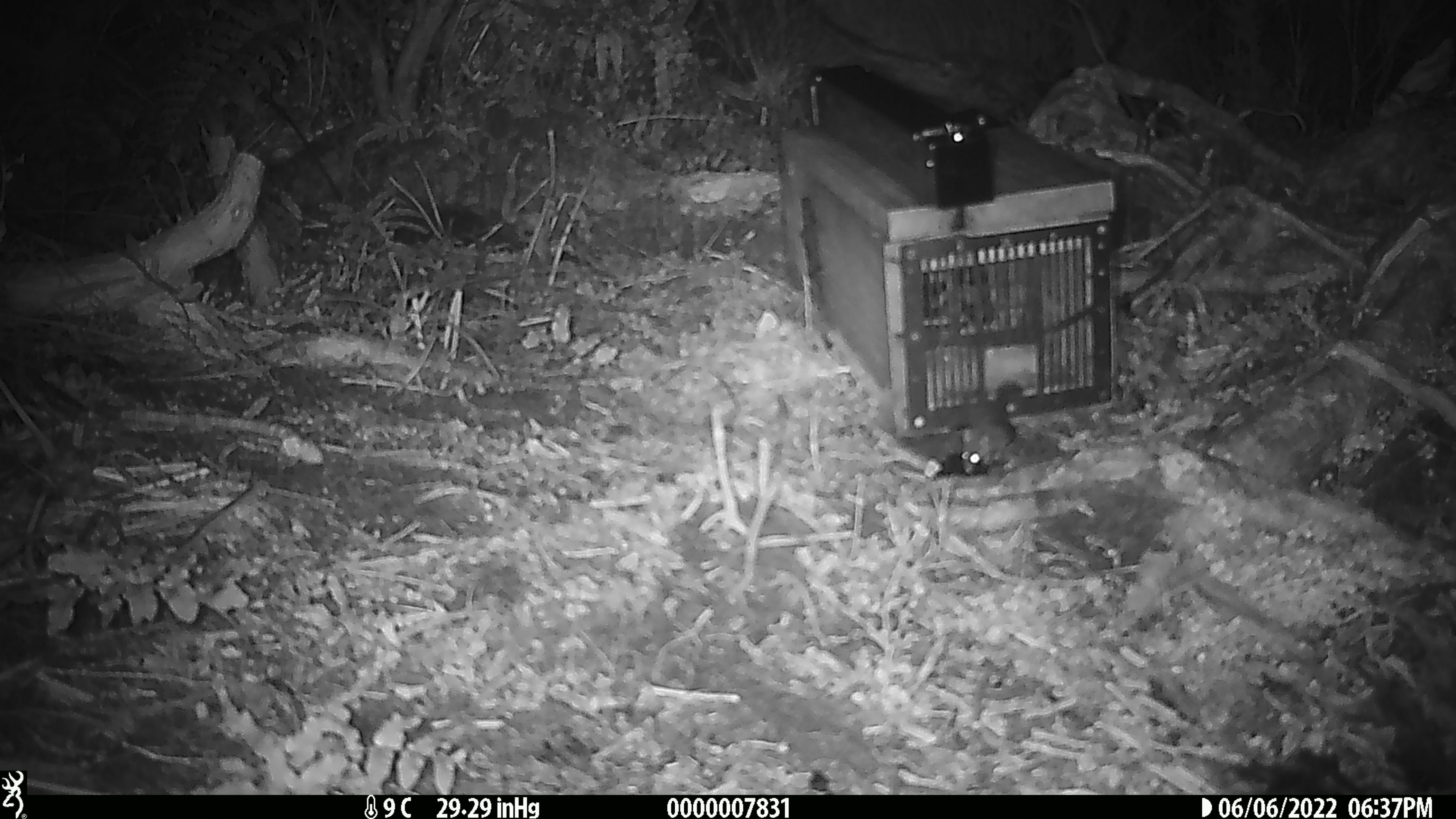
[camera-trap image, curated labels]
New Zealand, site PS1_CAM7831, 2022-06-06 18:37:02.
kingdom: Animalia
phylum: Chordata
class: Mammalia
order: Rodentia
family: Muridae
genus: Mus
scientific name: Mus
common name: mouse